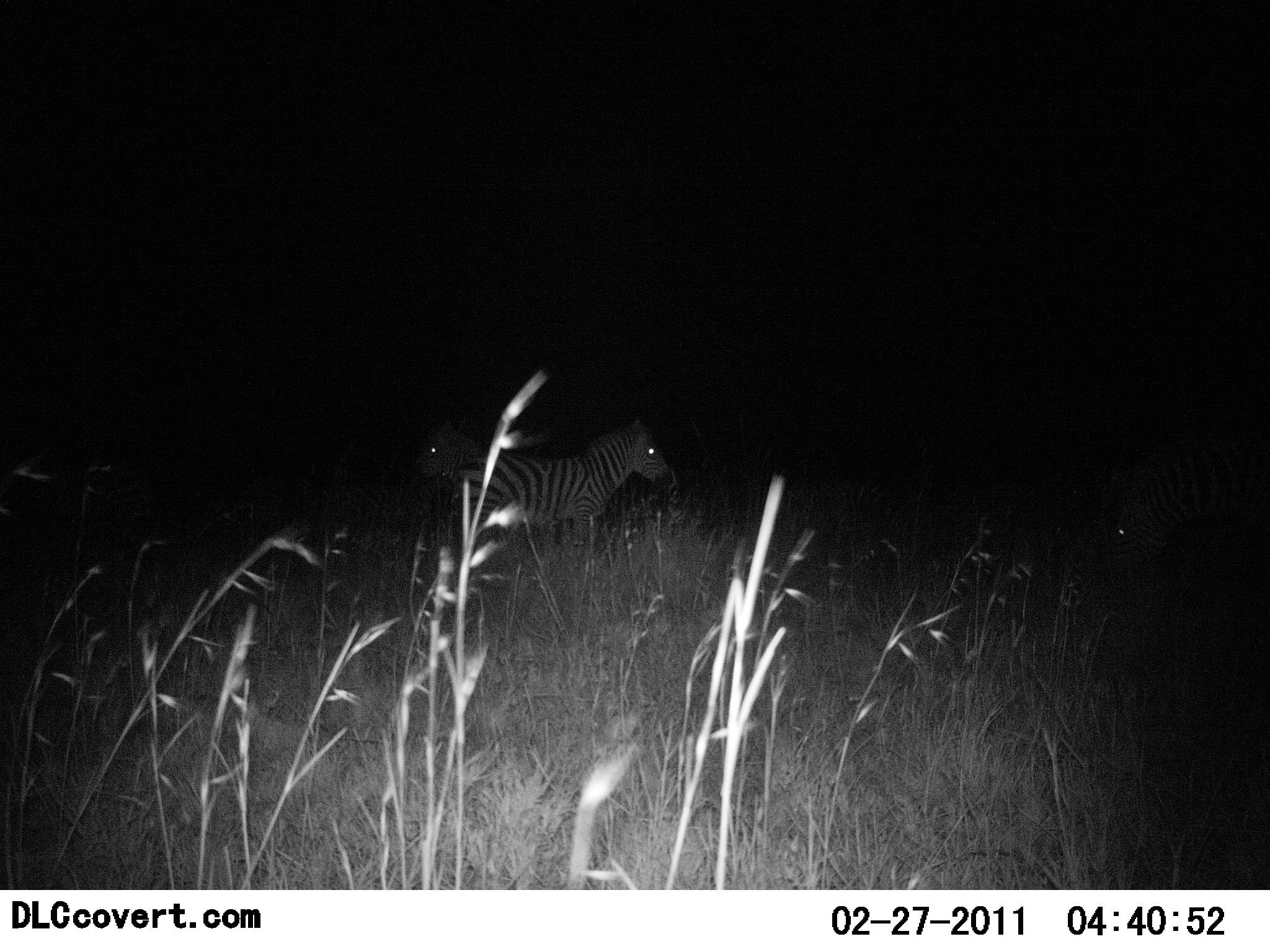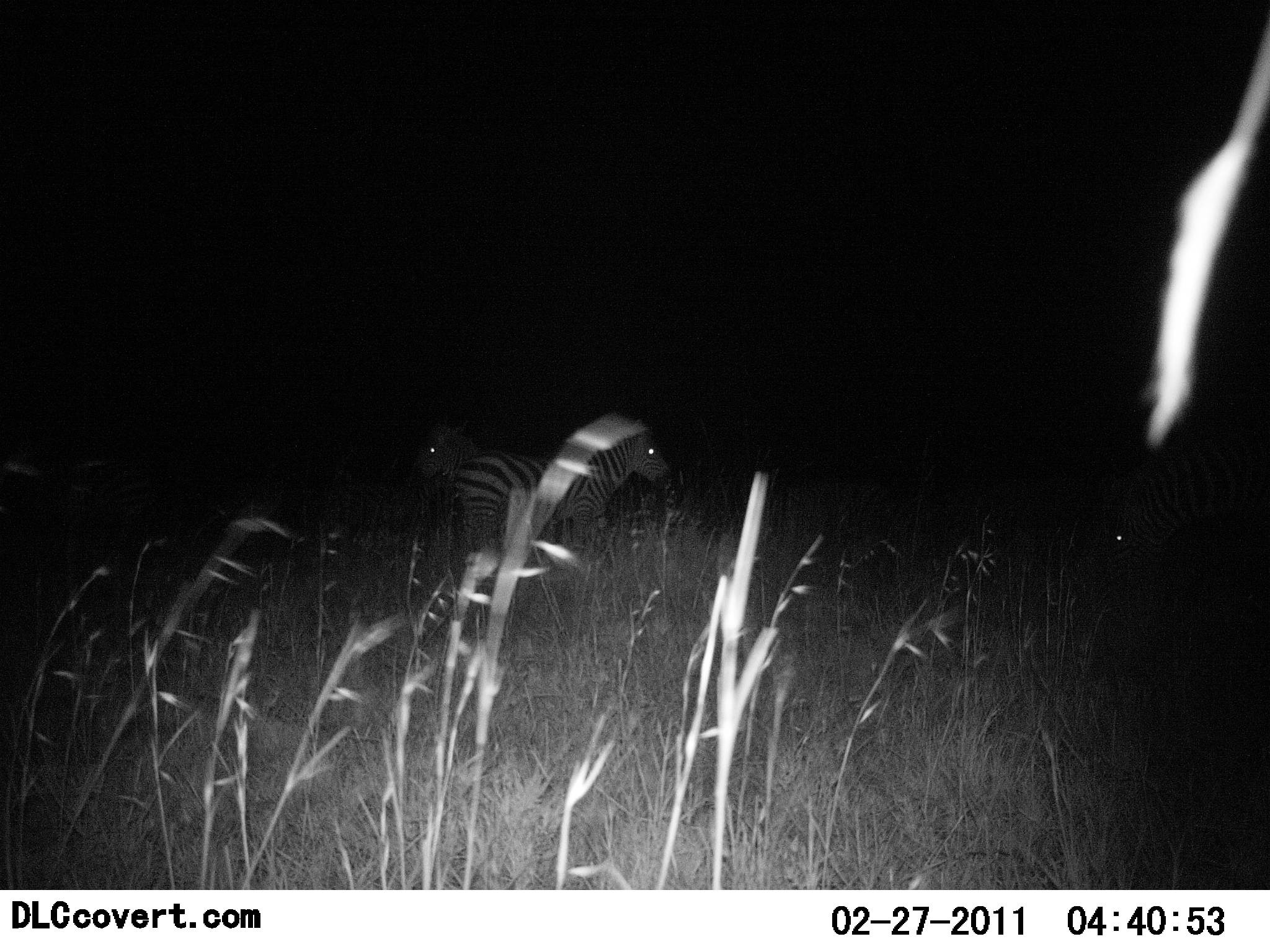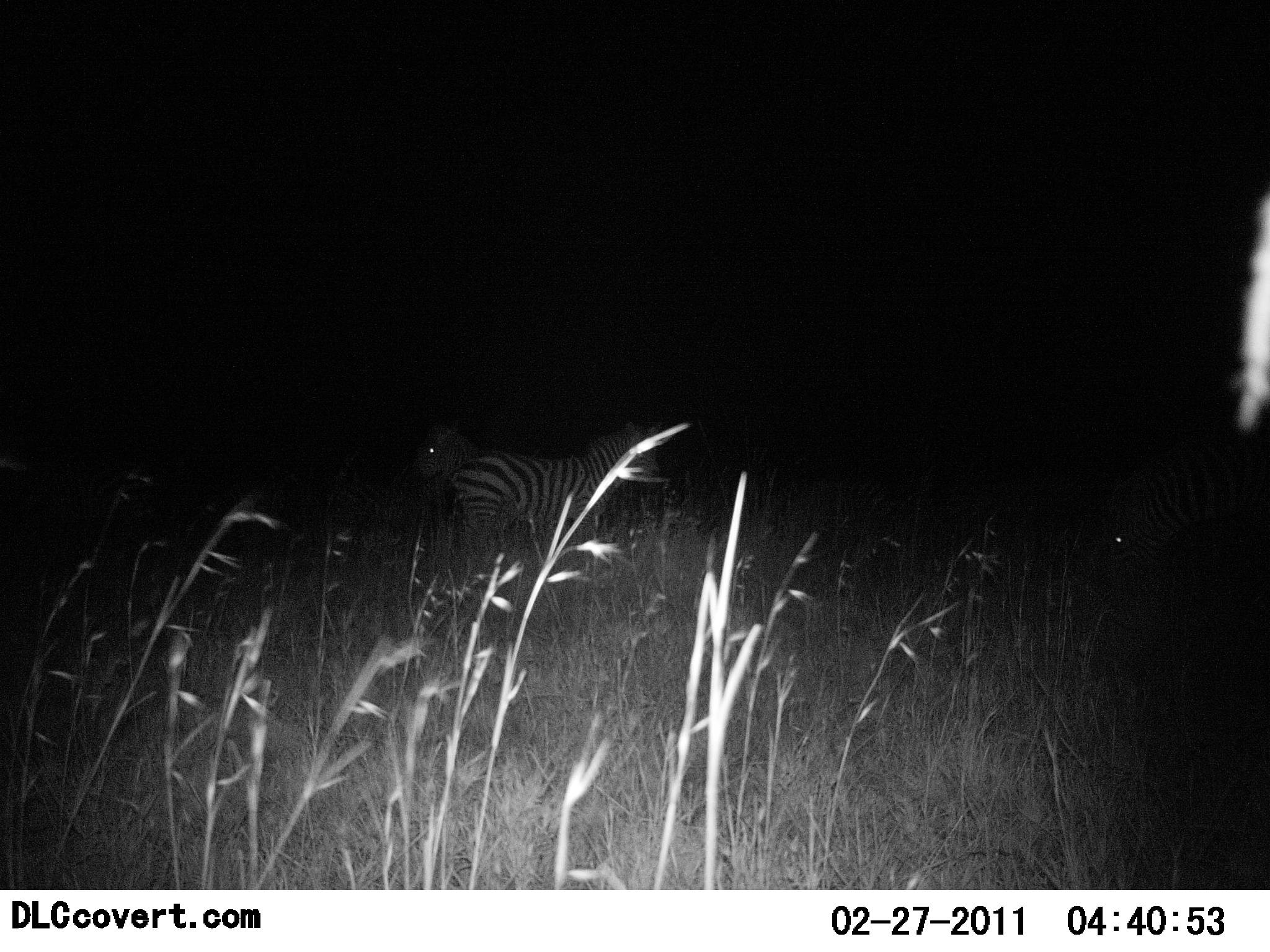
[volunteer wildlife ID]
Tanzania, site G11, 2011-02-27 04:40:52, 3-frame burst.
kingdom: Animalia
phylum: Chordata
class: Mammalia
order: Perissodactyla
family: Equidae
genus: Equus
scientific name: Equus quagga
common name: plains zebra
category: zebra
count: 3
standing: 100%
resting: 0%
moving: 0%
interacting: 0%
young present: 0%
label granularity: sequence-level